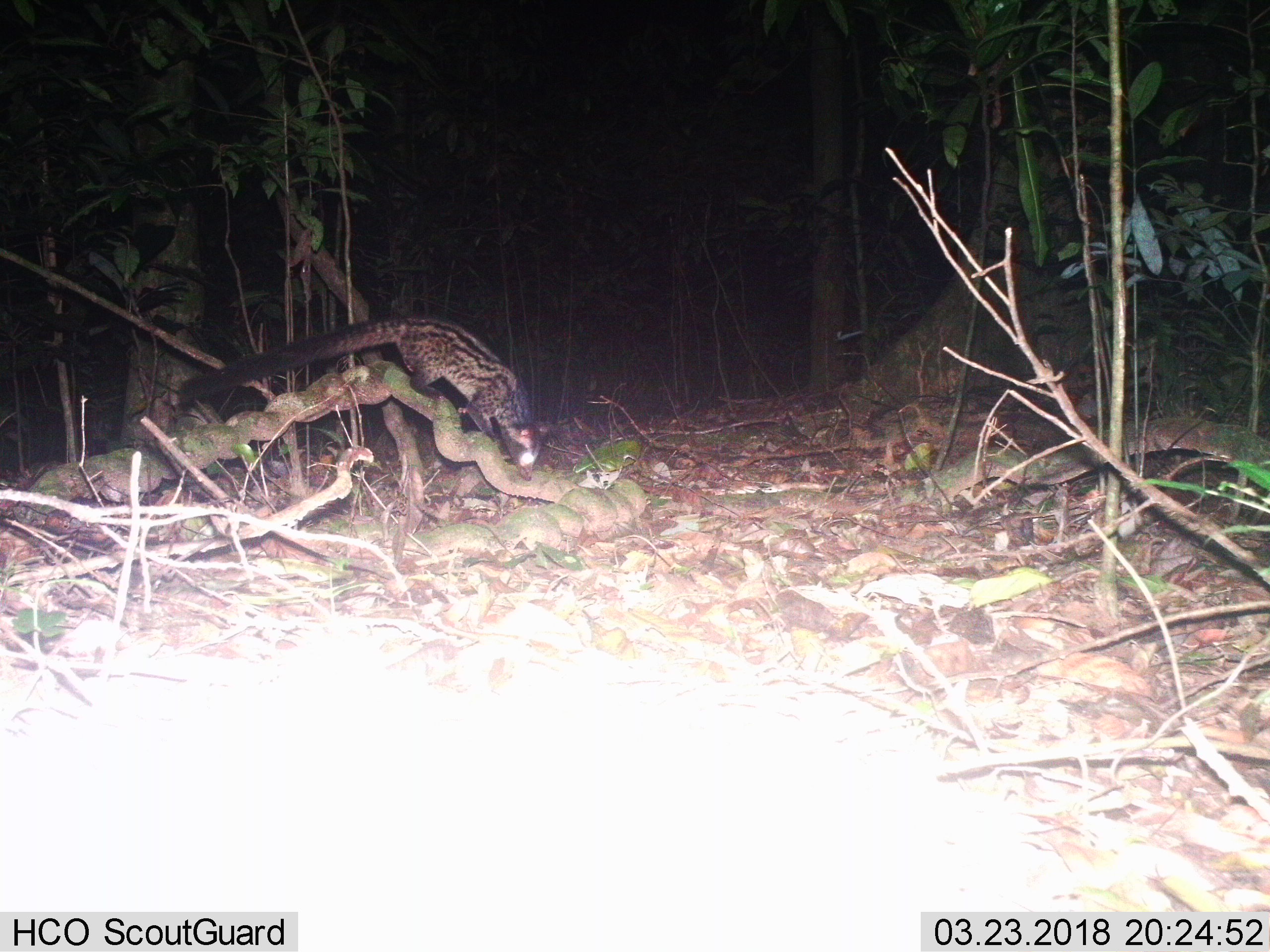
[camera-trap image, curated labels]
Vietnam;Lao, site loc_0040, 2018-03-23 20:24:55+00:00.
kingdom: Animalia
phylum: Chordata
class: Mammalia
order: Carnivora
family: Viverridae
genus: Paradoxurus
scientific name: Paradoxurus hermaphroditus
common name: common palm civet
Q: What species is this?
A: Common palm civet (Paradoxurus hermaphroditus).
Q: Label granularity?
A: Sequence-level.